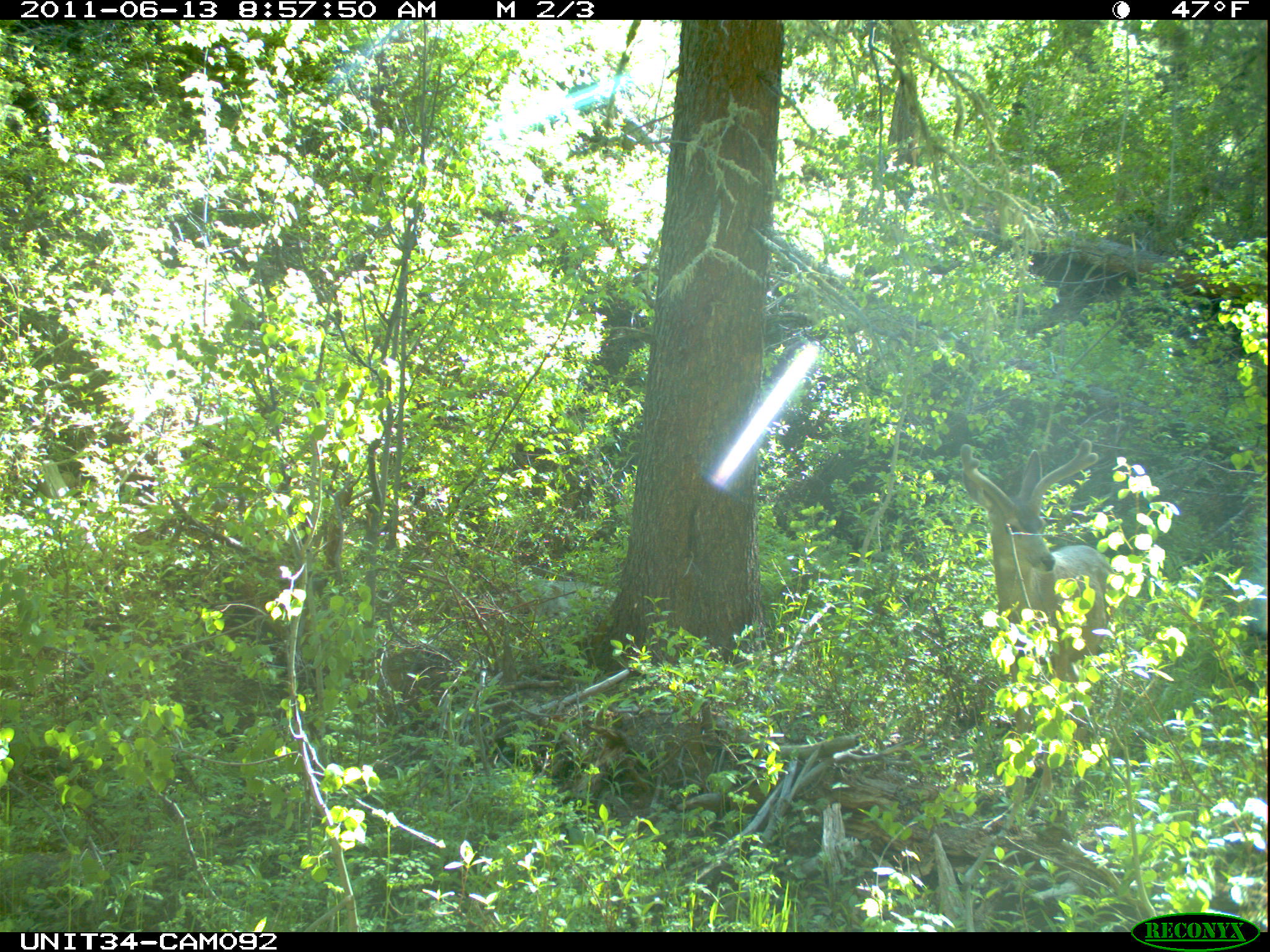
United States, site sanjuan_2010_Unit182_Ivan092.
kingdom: Animalia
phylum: Chordata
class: Mammalia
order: Artiodactyla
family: Cervidae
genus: Odocoileus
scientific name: Odocoileus hemionus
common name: mule deer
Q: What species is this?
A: Odocoileus hemionus (mule deer).